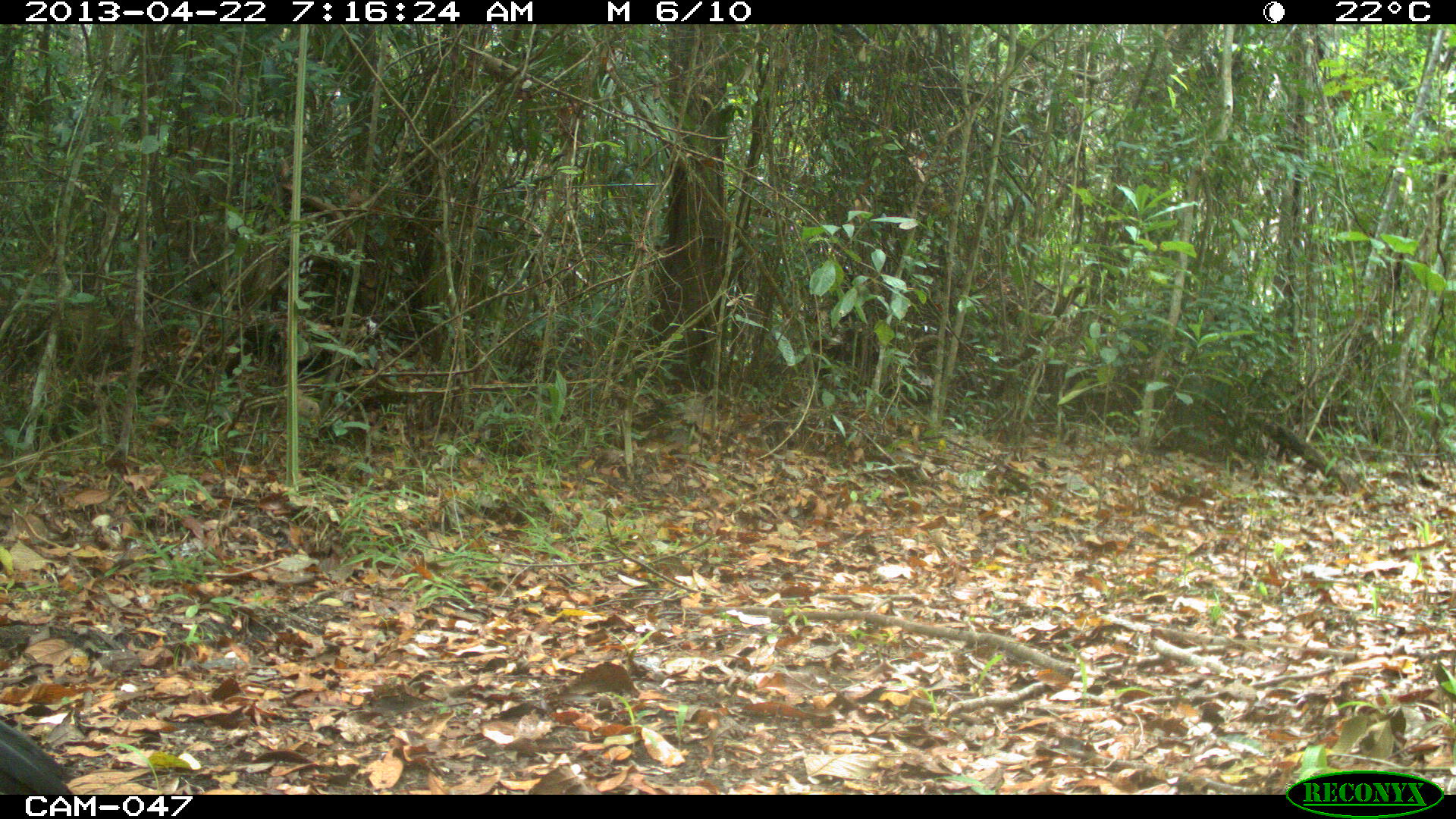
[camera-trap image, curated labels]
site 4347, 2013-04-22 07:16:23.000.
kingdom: Animalia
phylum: Chordata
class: Aves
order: Galliformes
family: Cracidae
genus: Crax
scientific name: Crax rubra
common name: great curassow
Crax rubra (great curassow), count 1, sex male.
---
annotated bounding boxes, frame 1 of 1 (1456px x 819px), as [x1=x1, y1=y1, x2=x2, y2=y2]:
crax rubra: [x1=0, y1=714, x2=71, y2=794]